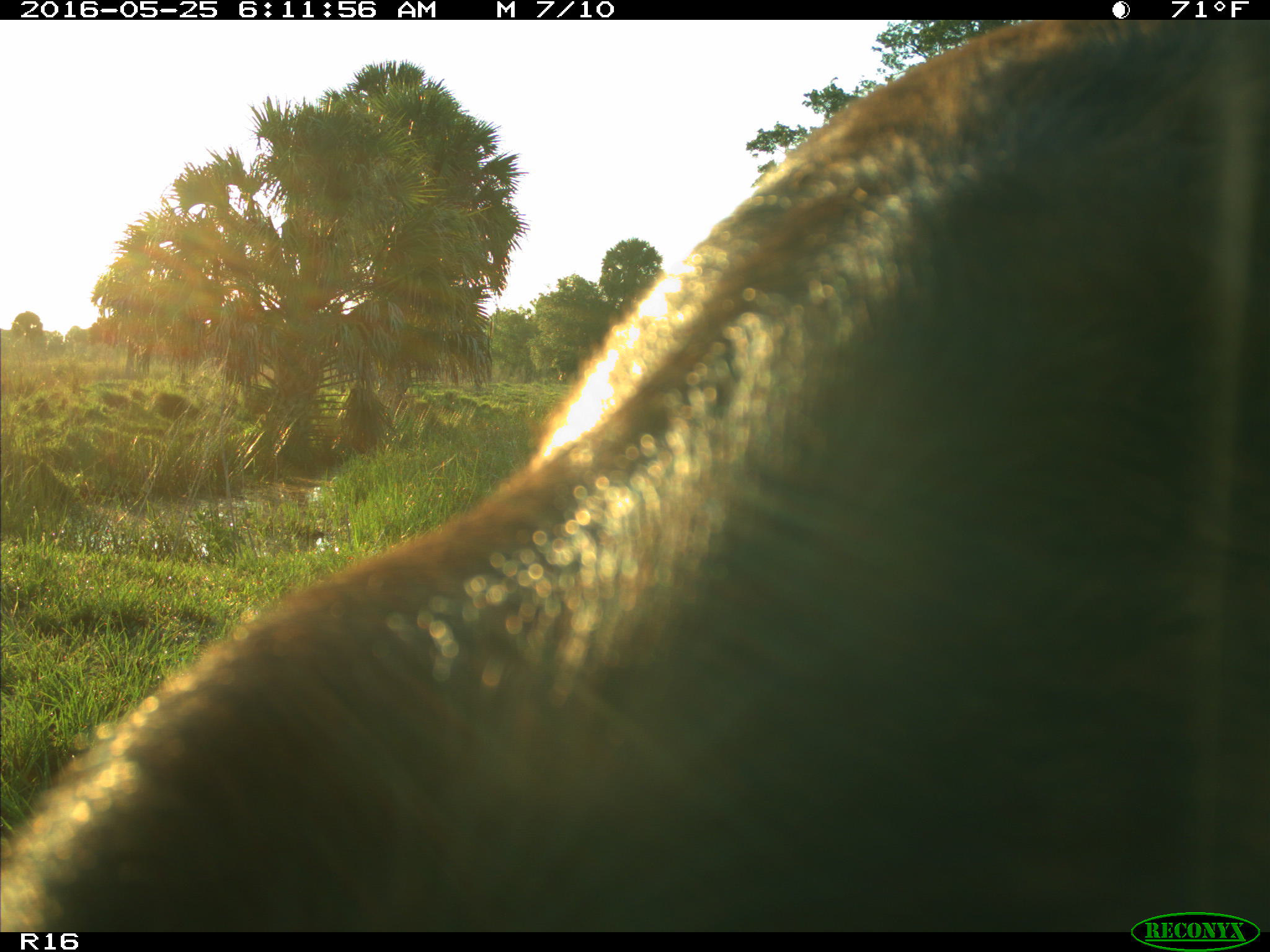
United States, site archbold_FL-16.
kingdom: Animalia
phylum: Chordata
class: Mammalia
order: Artiodactyla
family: Bovidae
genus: Bos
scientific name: Bos taurus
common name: domestic cow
Bos taurus (domestic cow).